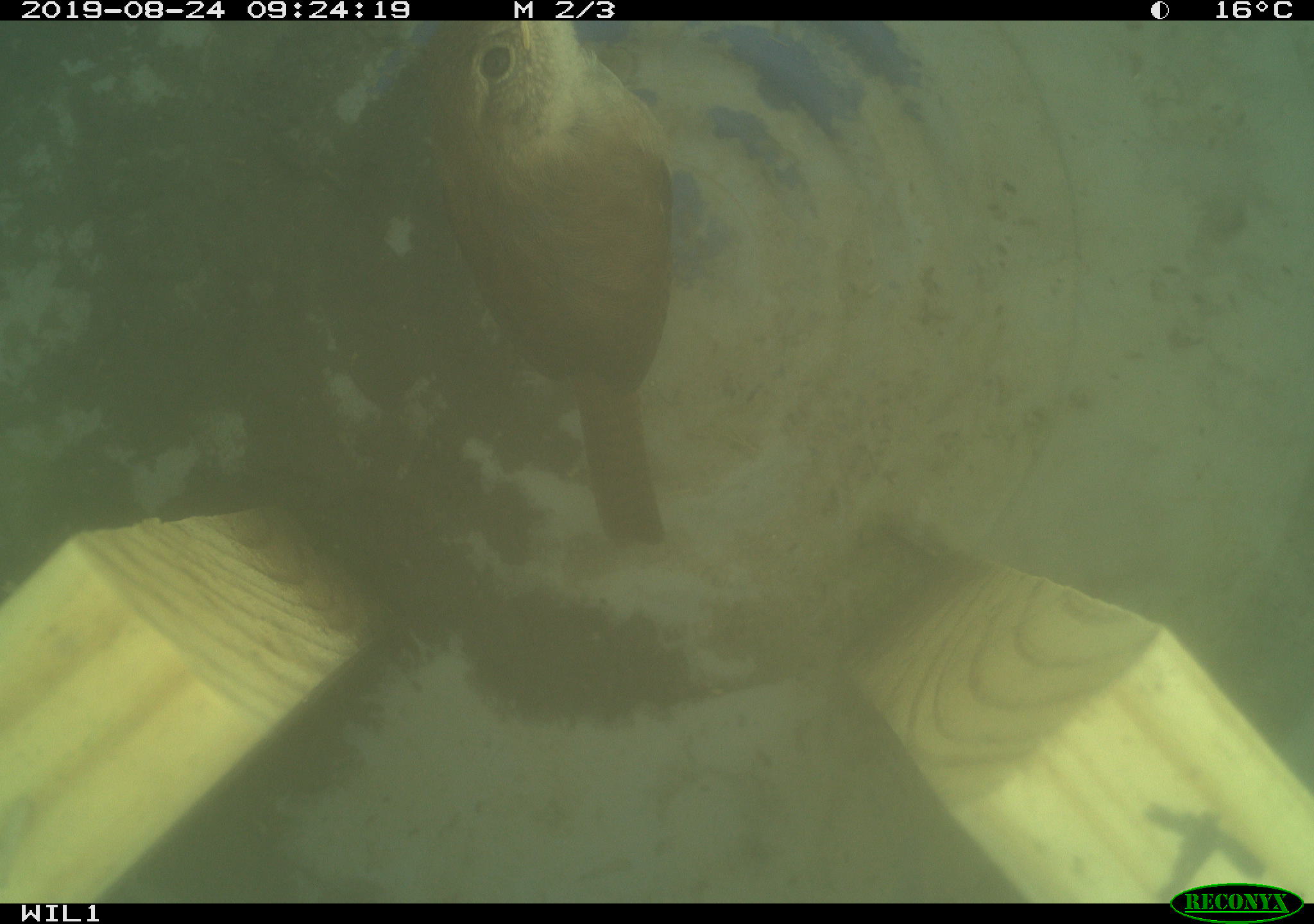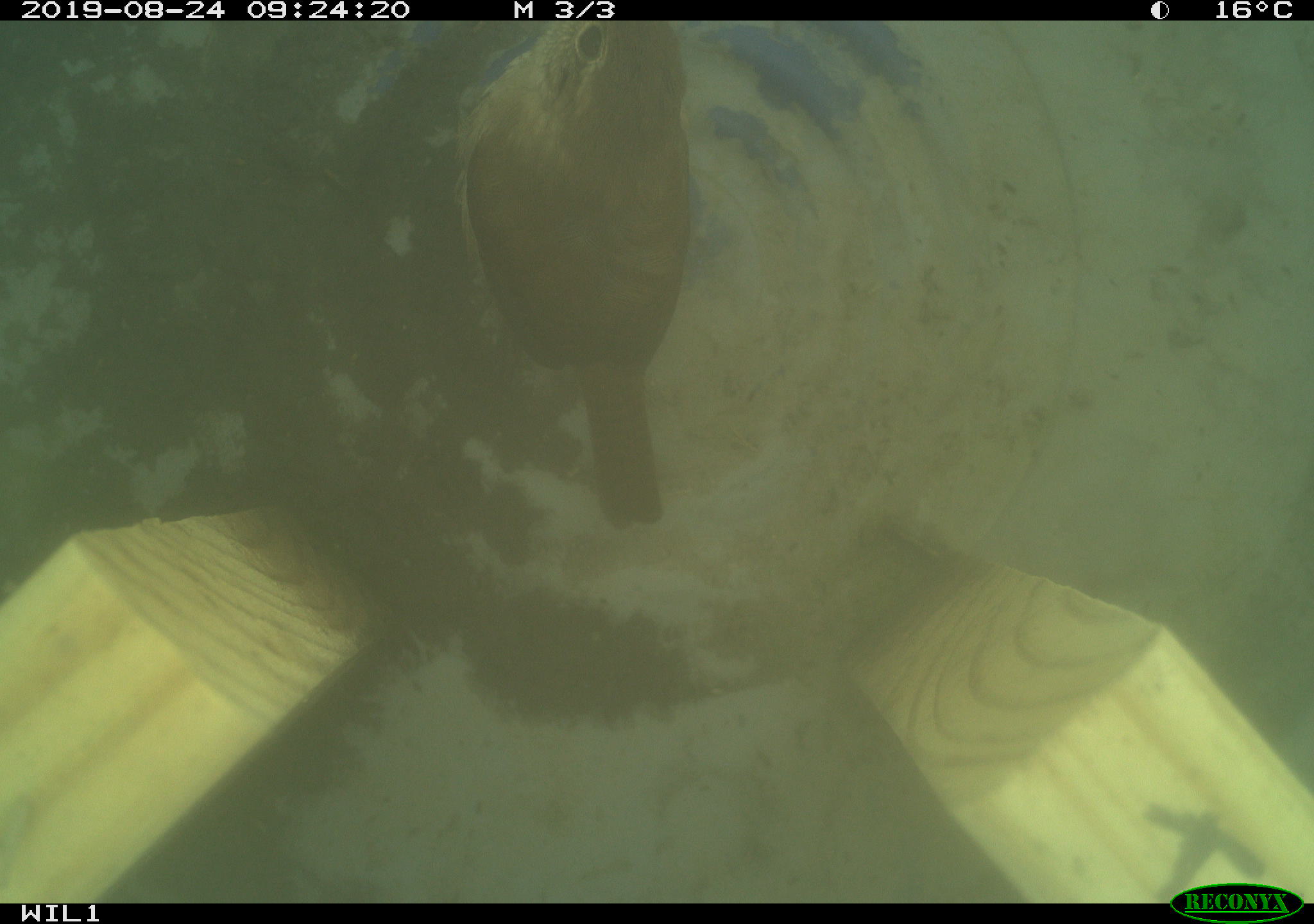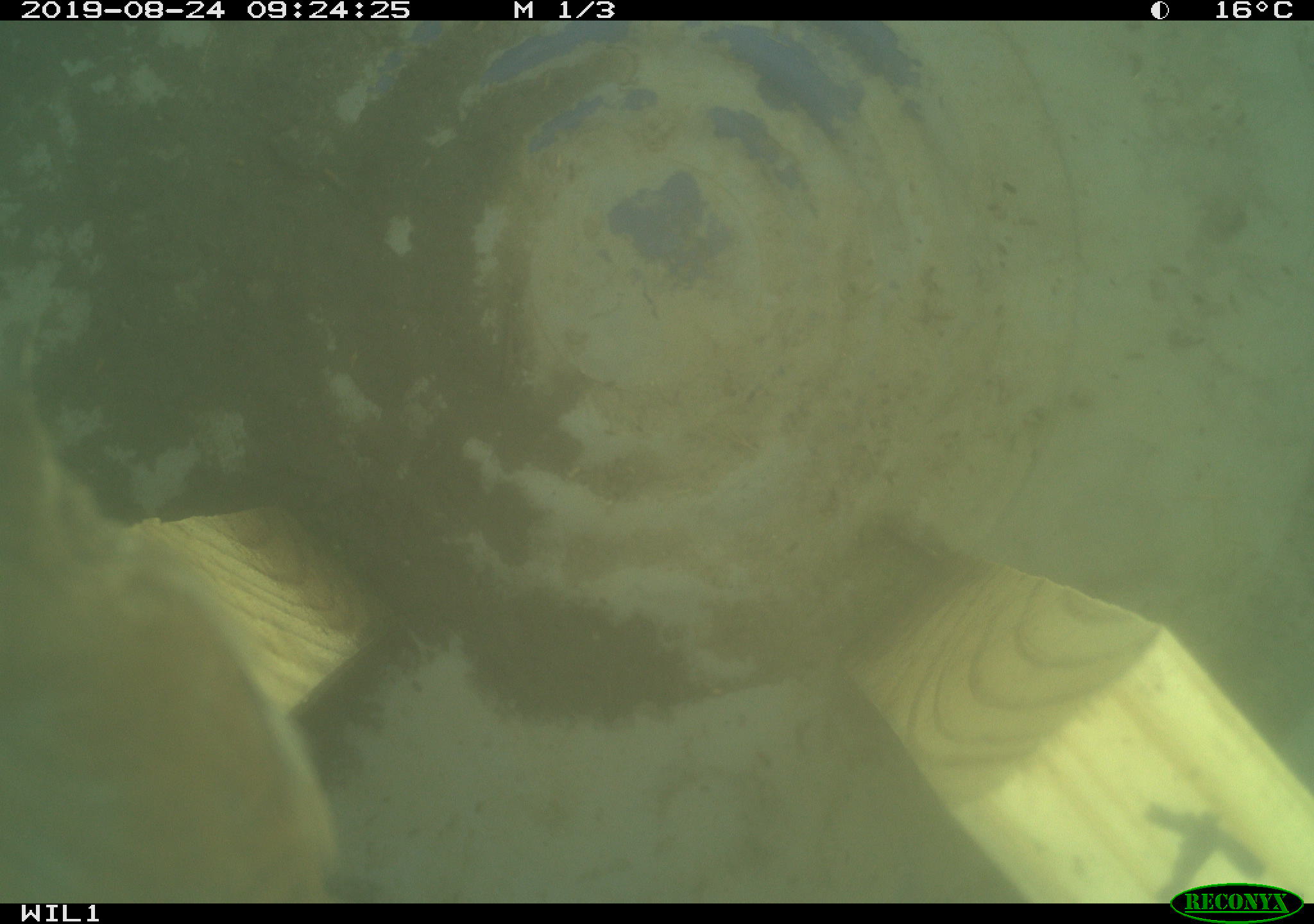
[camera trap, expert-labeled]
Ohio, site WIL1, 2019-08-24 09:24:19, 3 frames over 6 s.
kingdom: Animalia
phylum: Chordata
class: Aves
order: Passeriformes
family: Troglodytidae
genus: Troglodytes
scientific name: Troglodytes aedon aedon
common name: northern house wren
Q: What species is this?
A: Northern house wren (Troglodytes aedon aedon).